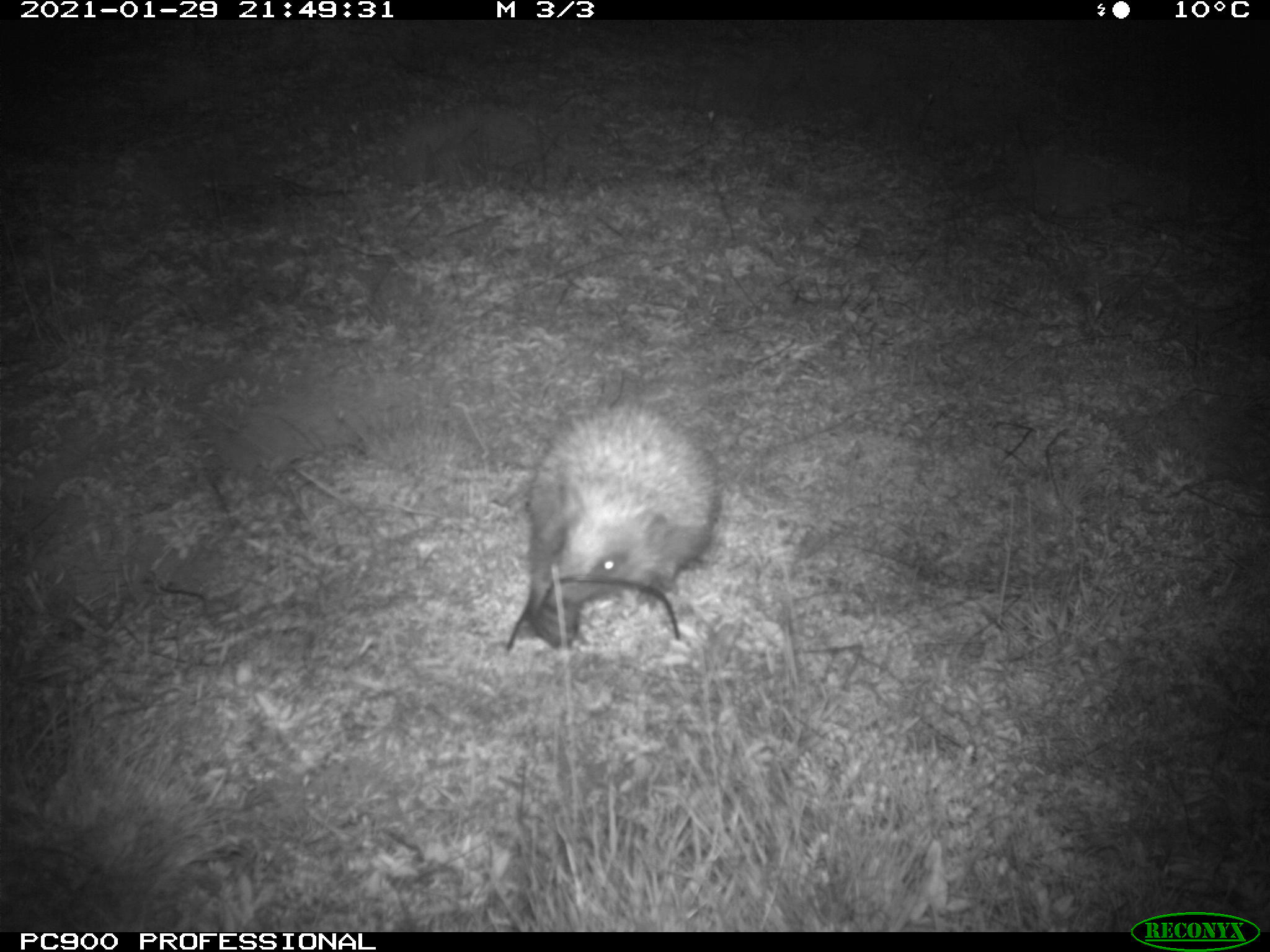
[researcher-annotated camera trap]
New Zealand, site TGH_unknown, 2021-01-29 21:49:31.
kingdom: Animalia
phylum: Chordata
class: Mammalia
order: Eulipotyphla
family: Erinaceidae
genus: Erinaceus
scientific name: Erinaceus europaeus europaeus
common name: european hedgehog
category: hedgehog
Hedgehog (european hedgehog) (Erinaceus europaeus europaeus).